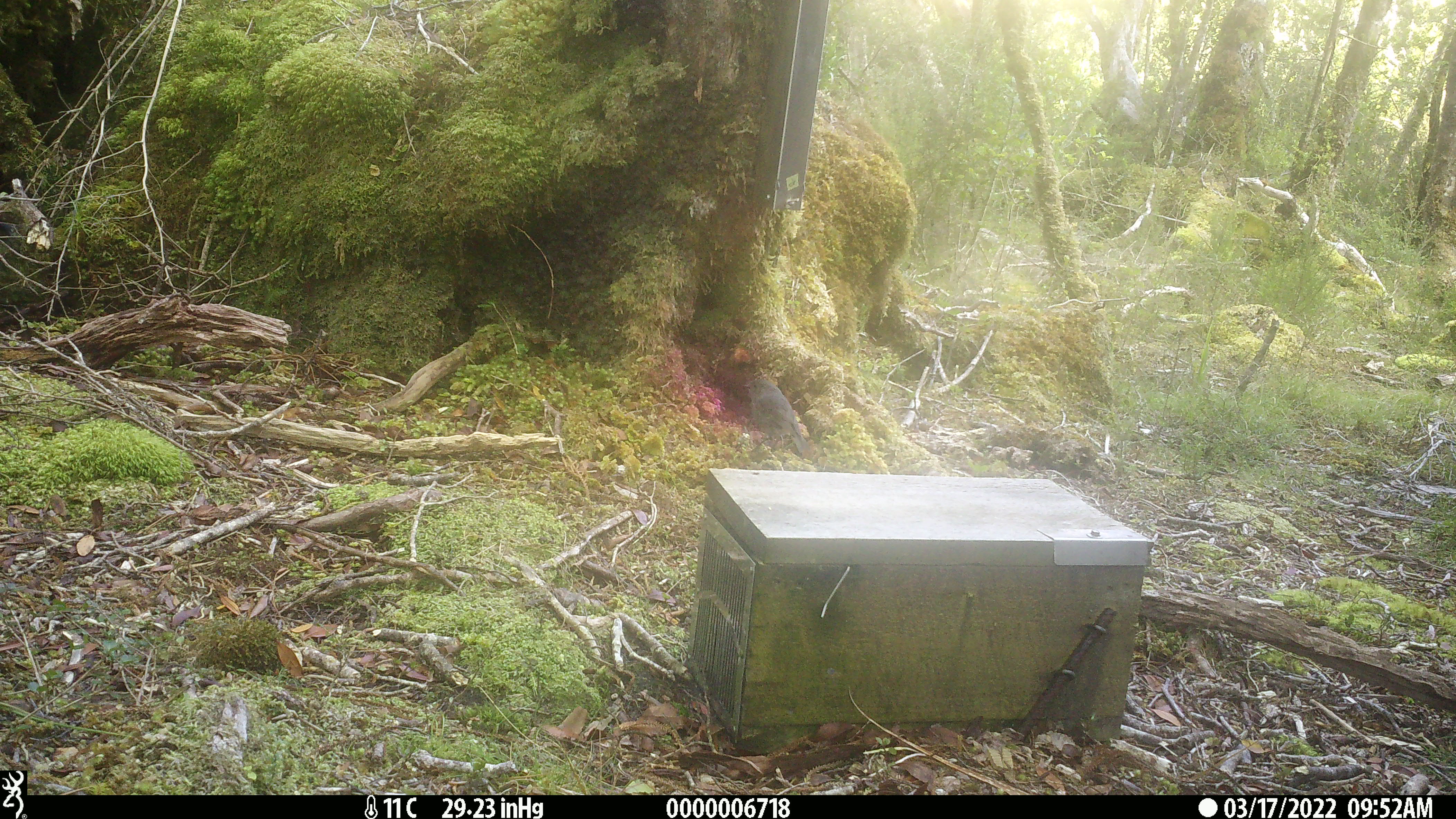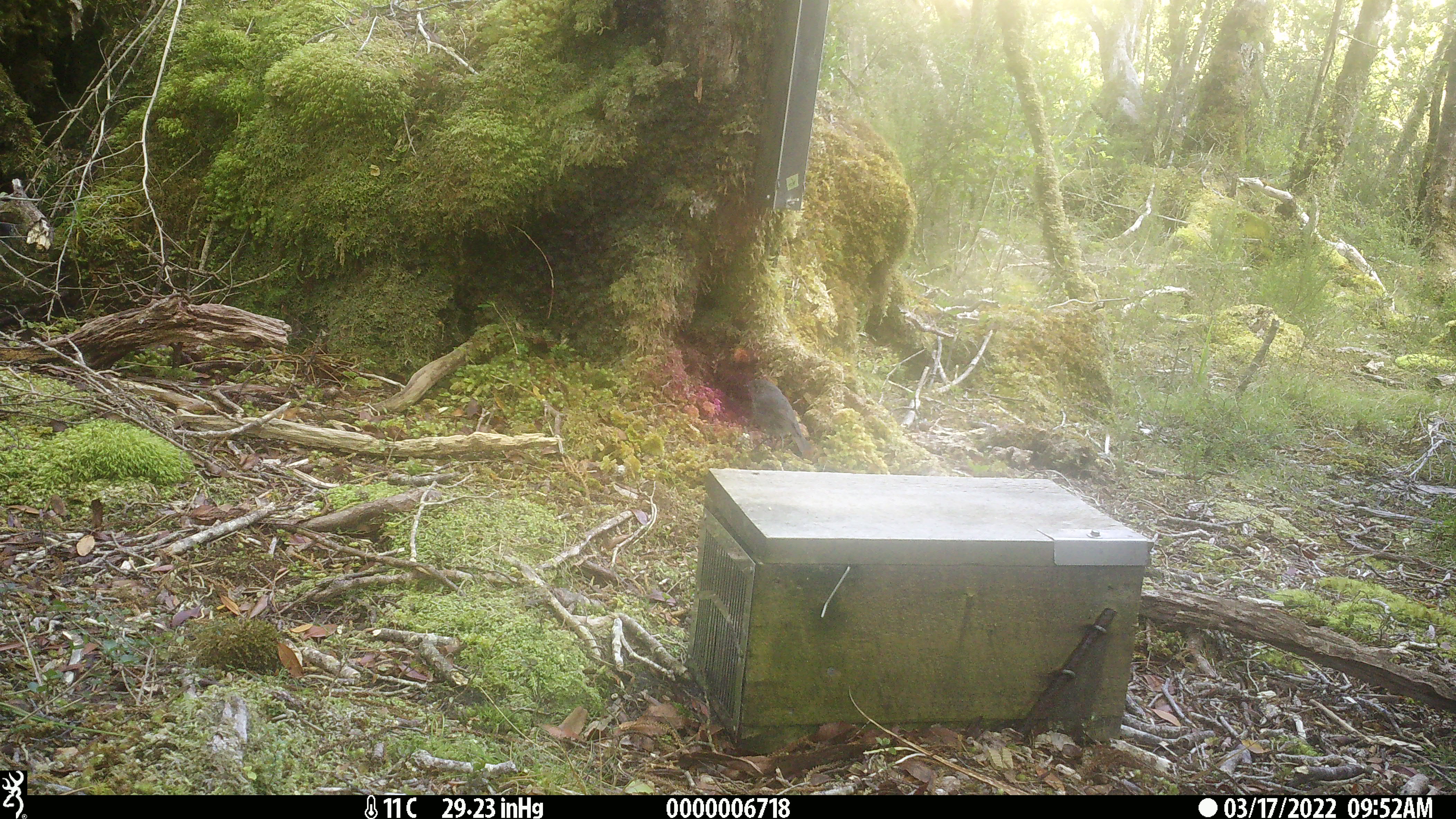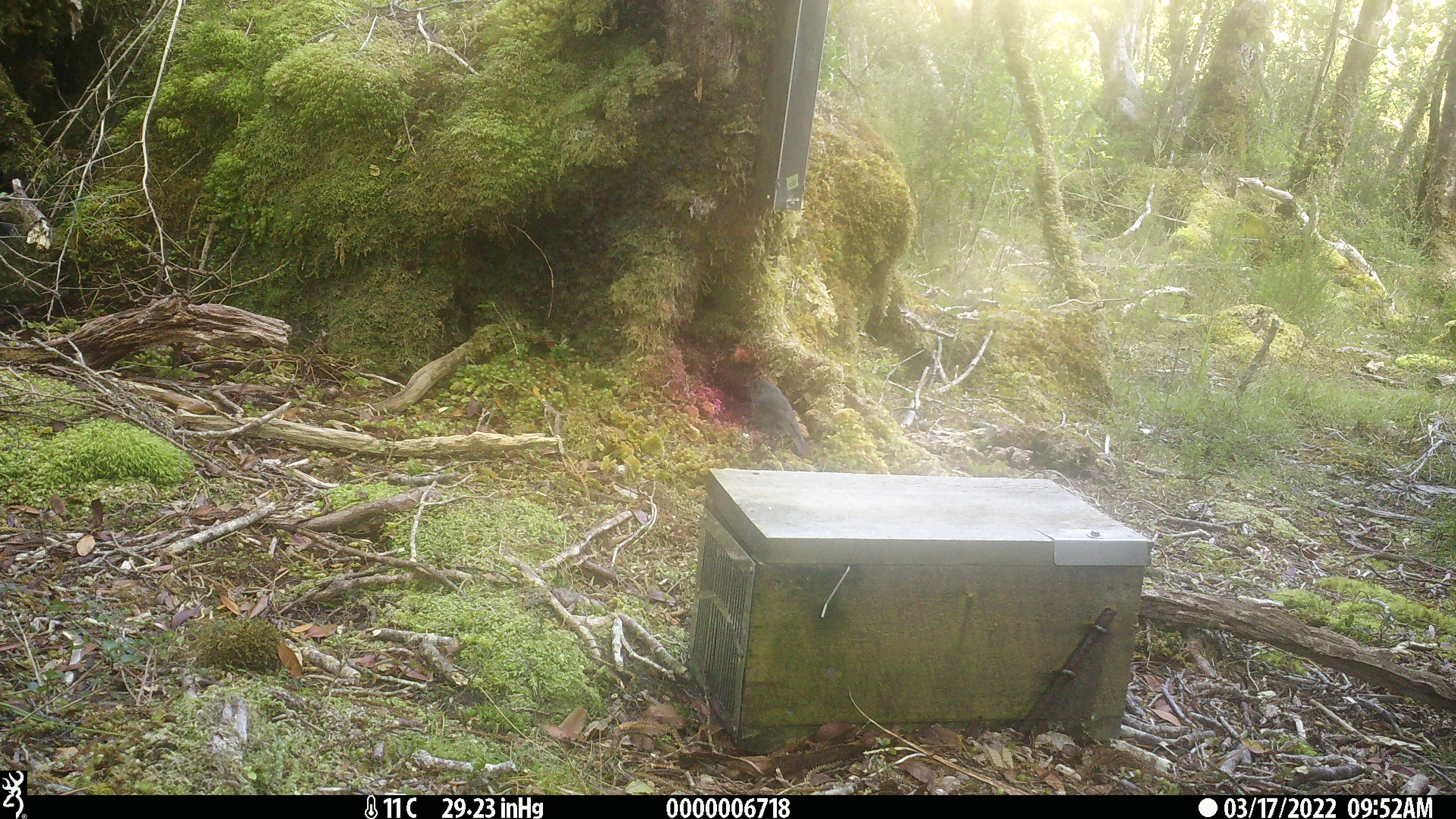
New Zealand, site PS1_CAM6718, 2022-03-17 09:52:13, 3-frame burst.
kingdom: Animalia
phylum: Chordata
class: Aves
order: Passeriformes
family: Petroicidae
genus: Petroica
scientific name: Petroica australis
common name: new zealand robin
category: robin